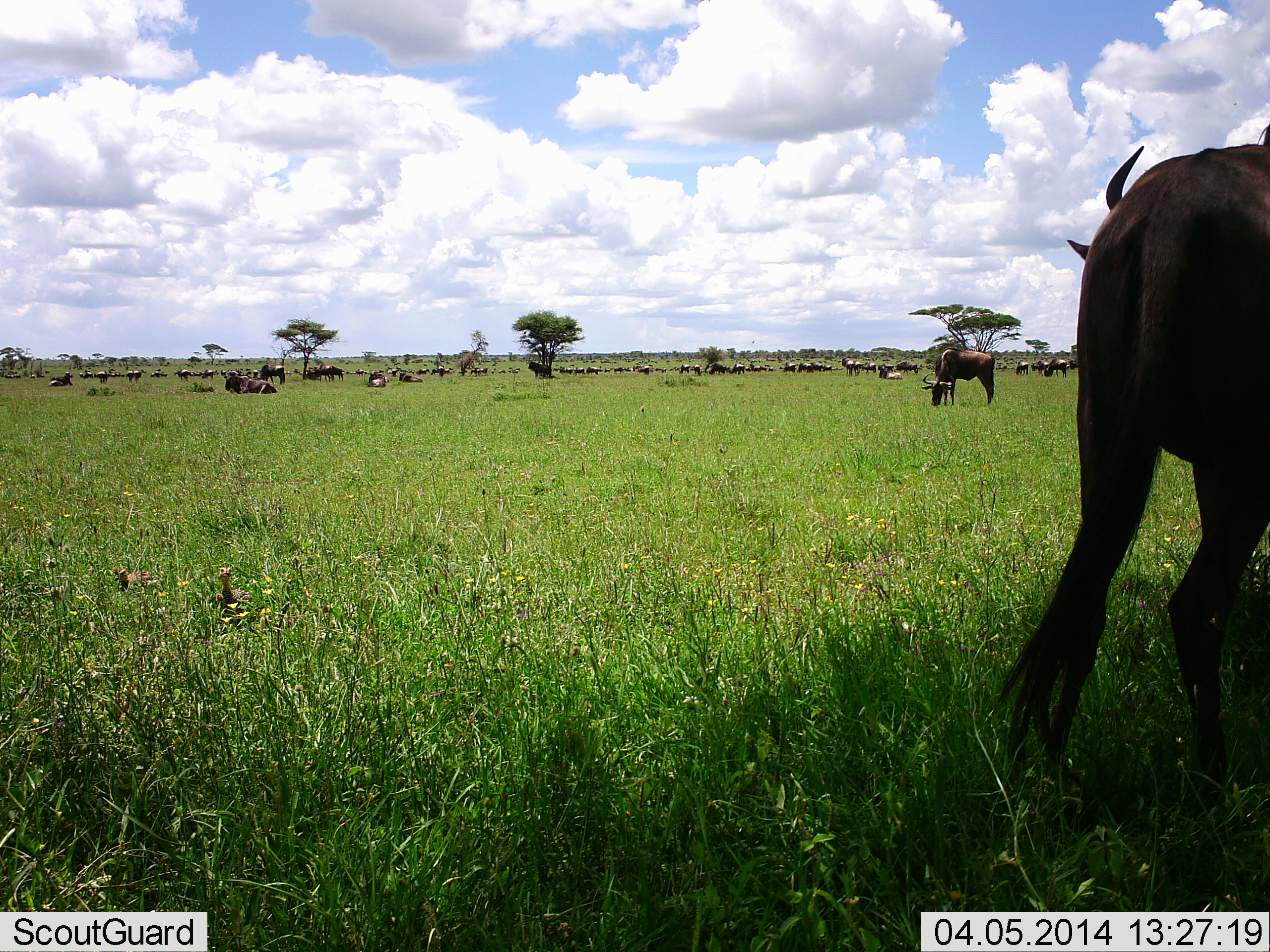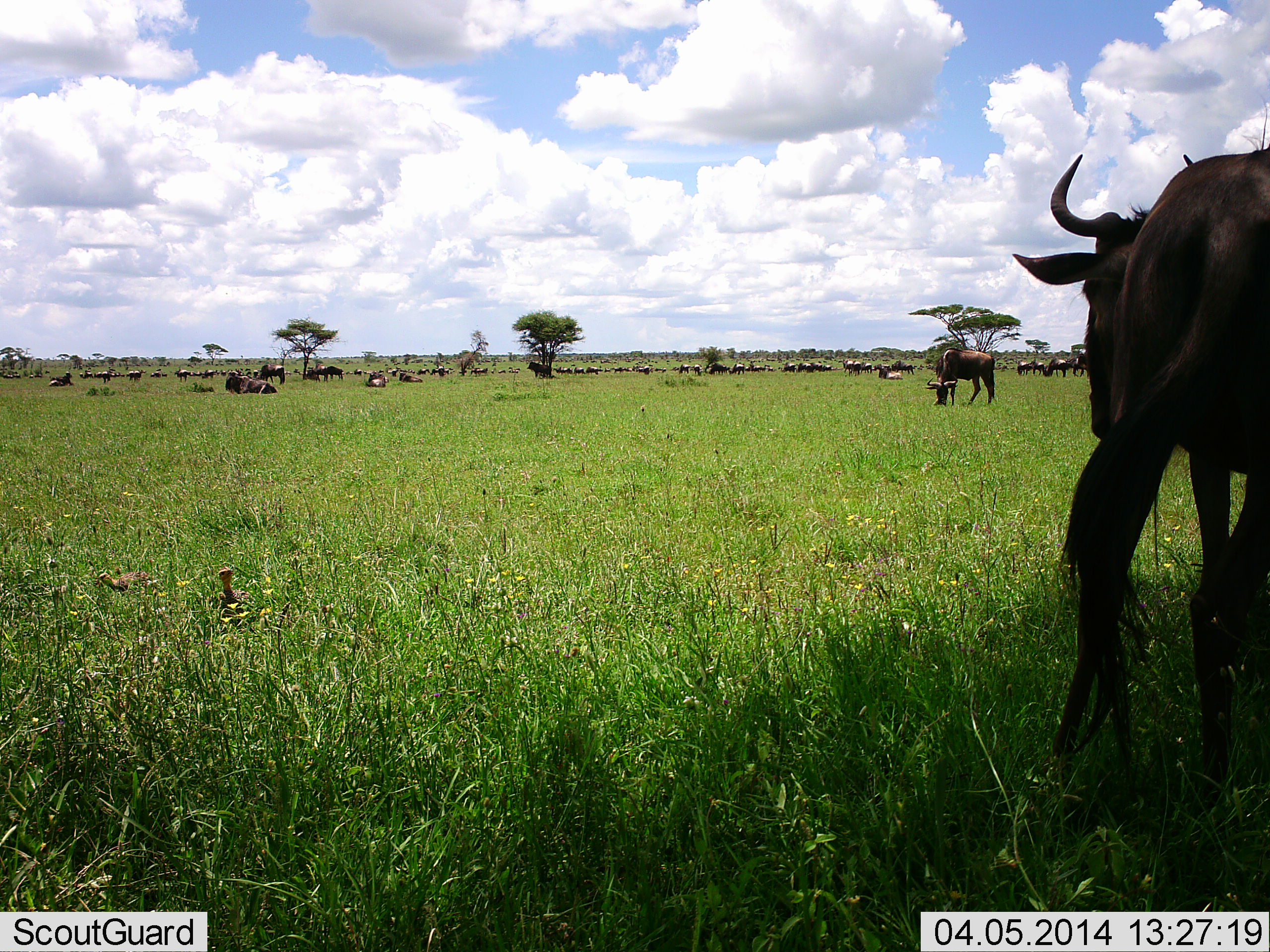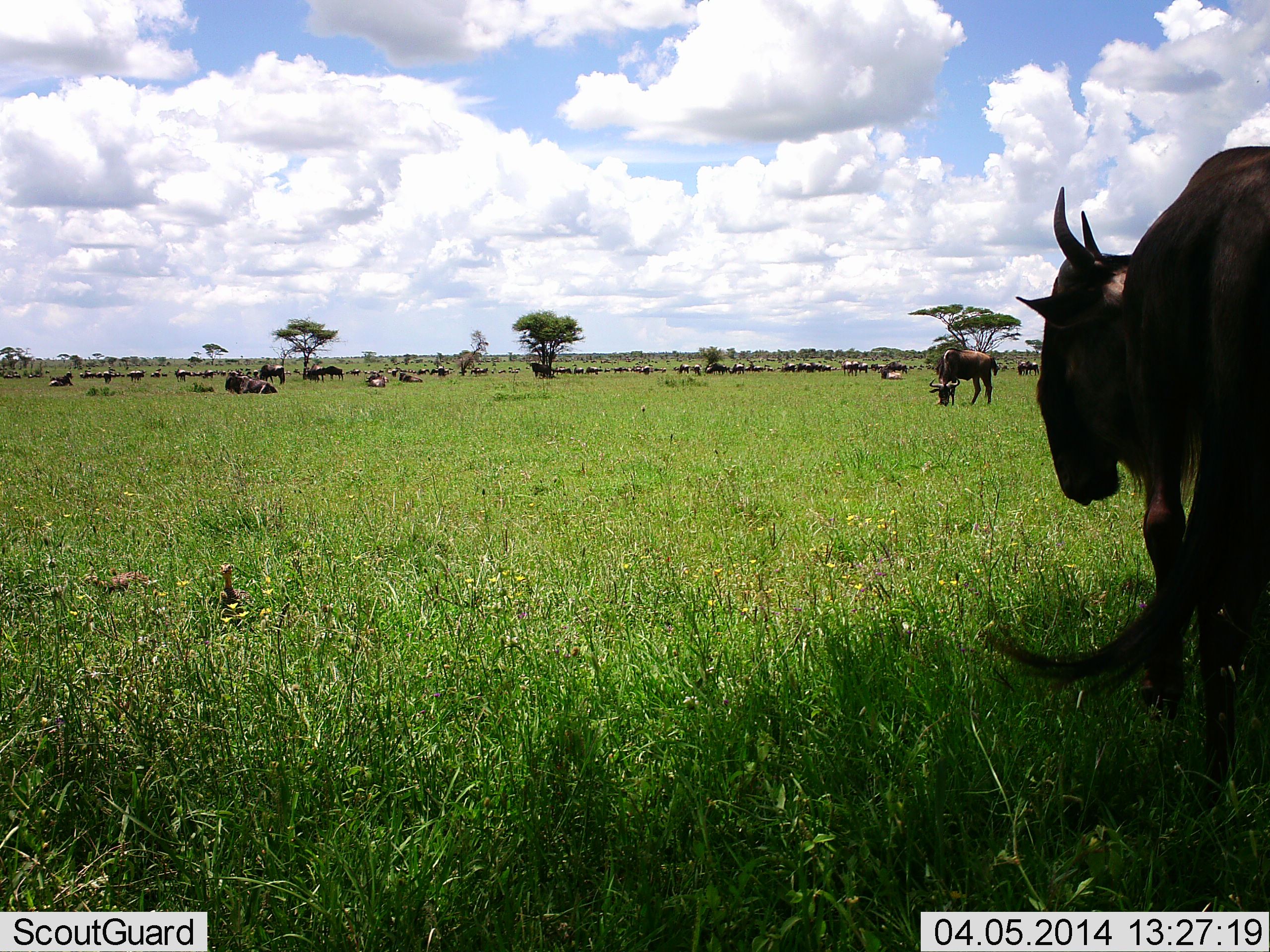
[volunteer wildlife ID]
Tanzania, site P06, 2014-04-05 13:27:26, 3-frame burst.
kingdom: Animalia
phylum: Chordata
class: Mammalia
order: Artiodactyla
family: Bovidae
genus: Connochaetes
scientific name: Connochaetes taurinus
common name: blue wildebeest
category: wildebeest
Wildebeest (blue wildebeest) (Connochaetes taurinus), count 51+. Behavior (volunteer vote fractions): standing 62%, resting 38%, moving 50%, interacting 0%. Young present (vote fraction): 0%. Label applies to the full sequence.